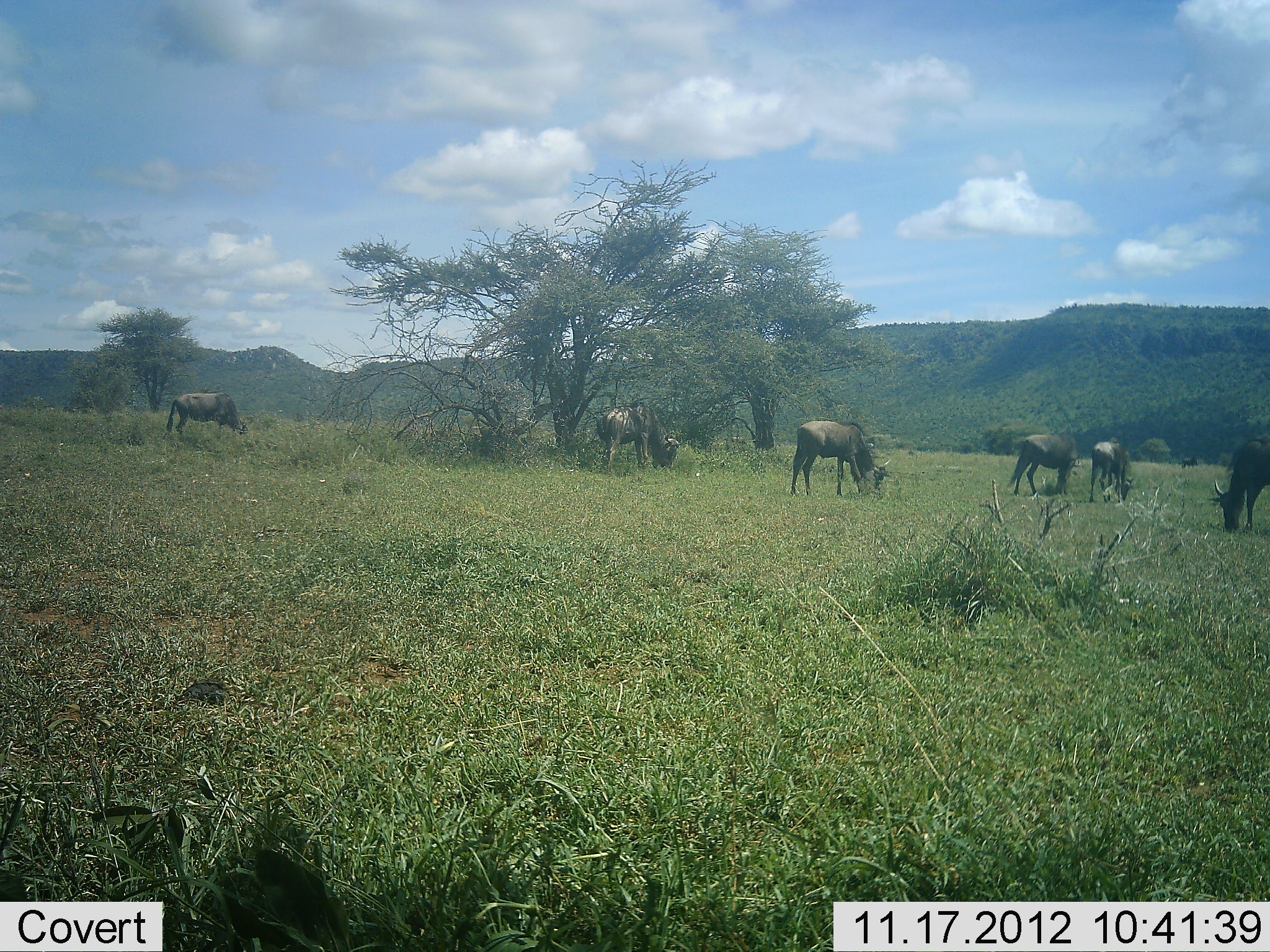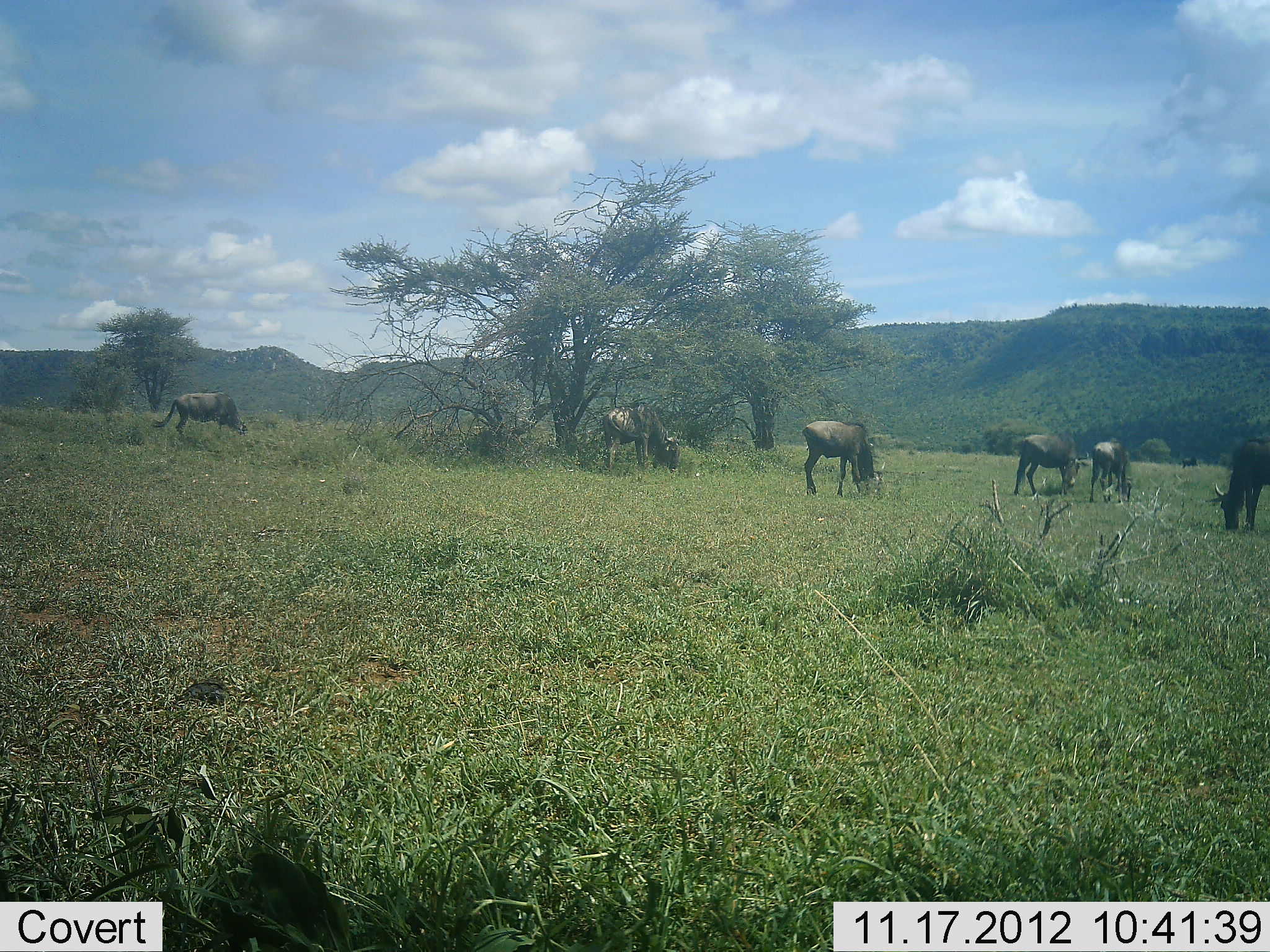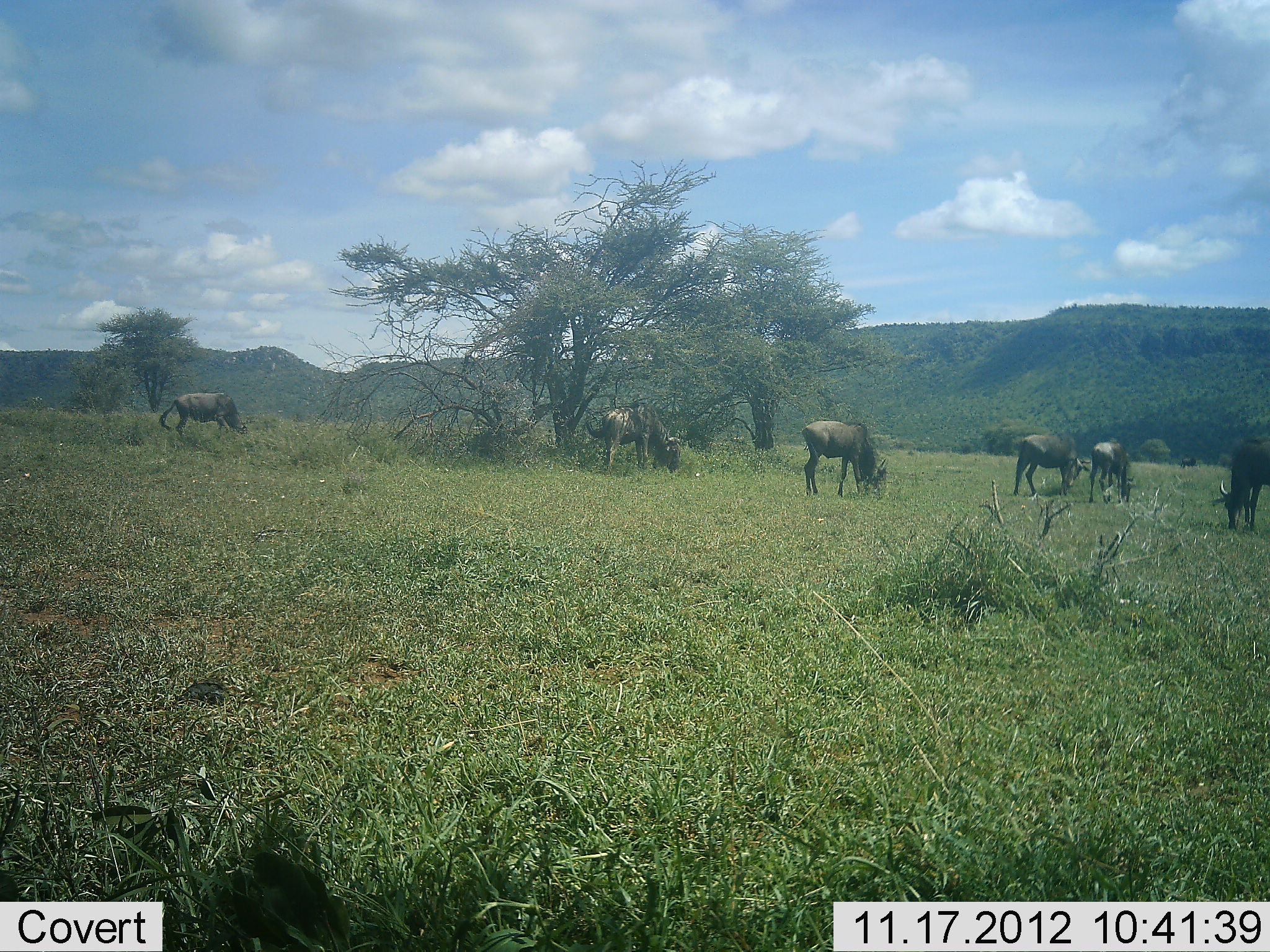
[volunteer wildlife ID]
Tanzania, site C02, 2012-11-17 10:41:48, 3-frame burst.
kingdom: Animalia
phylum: Chordata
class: Mammalia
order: Artiodactyla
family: Bovidae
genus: Connochaetes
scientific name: Connochaetes taurinus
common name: blue wildebeest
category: wildebeest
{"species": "wildebeest (blue wildebeest) (Connochaetes taurinus)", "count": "6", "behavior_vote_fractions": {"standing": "50%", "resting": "0%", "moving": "0%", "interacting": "0%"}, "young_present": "0%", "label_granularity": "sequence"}